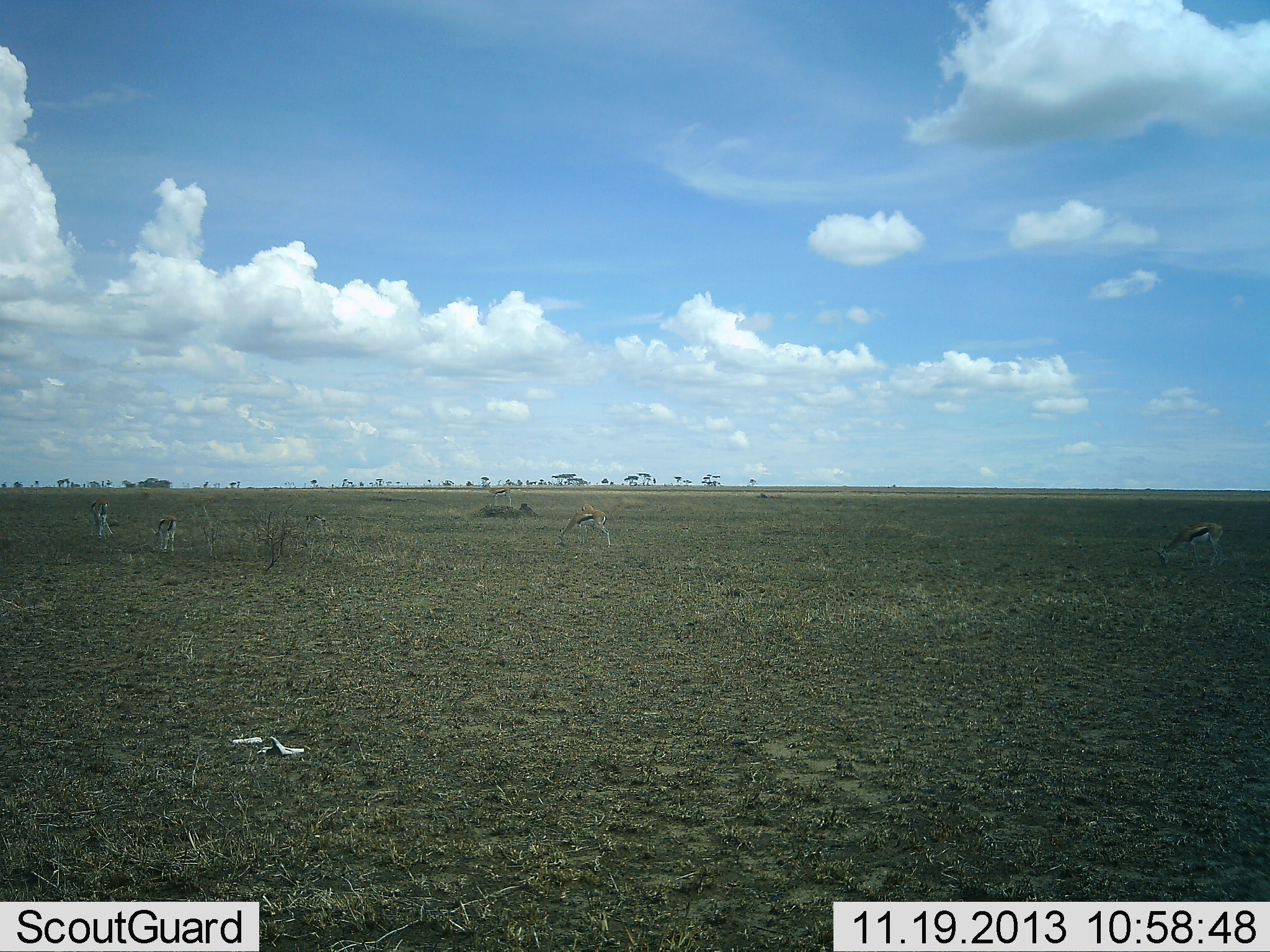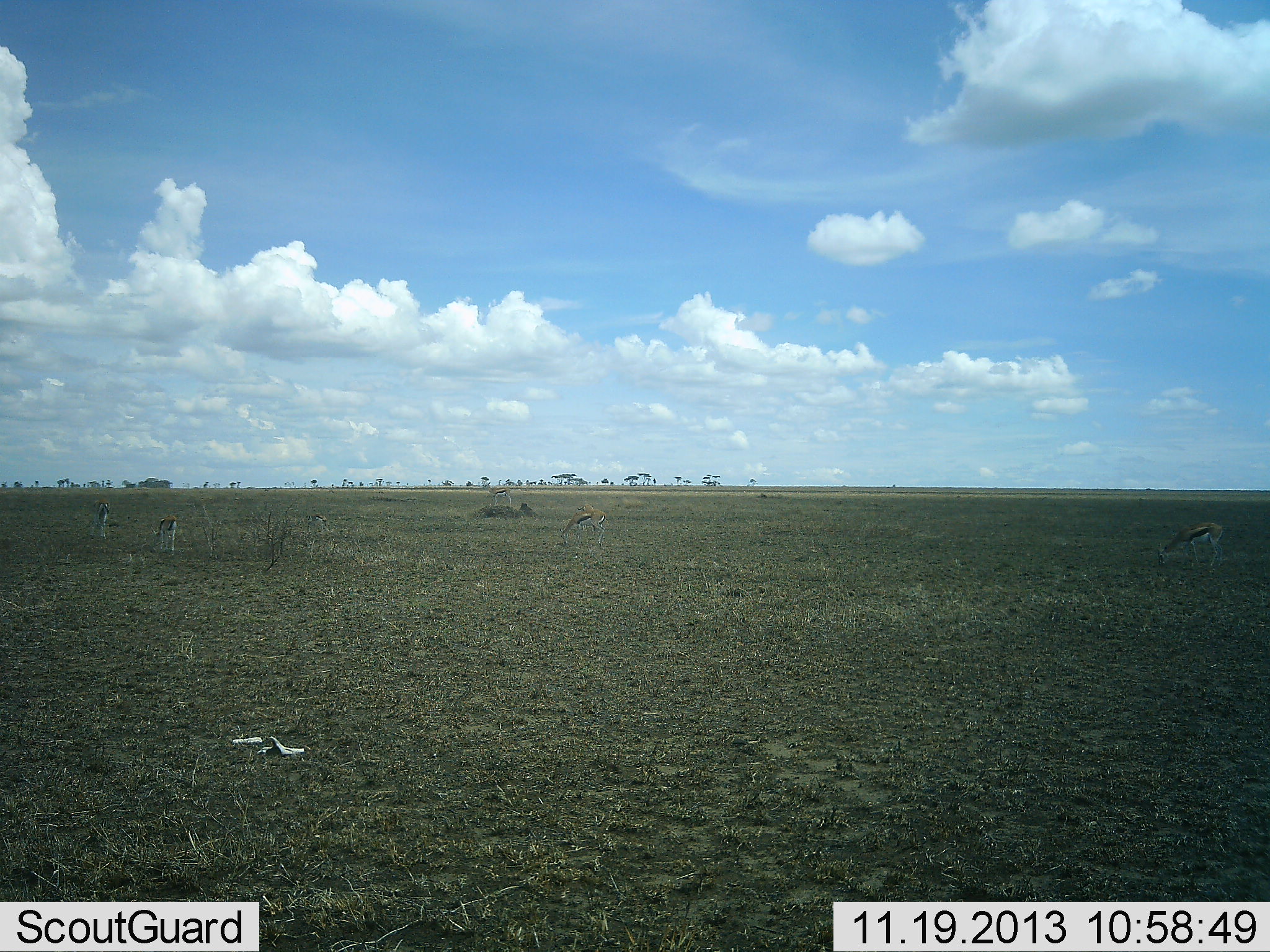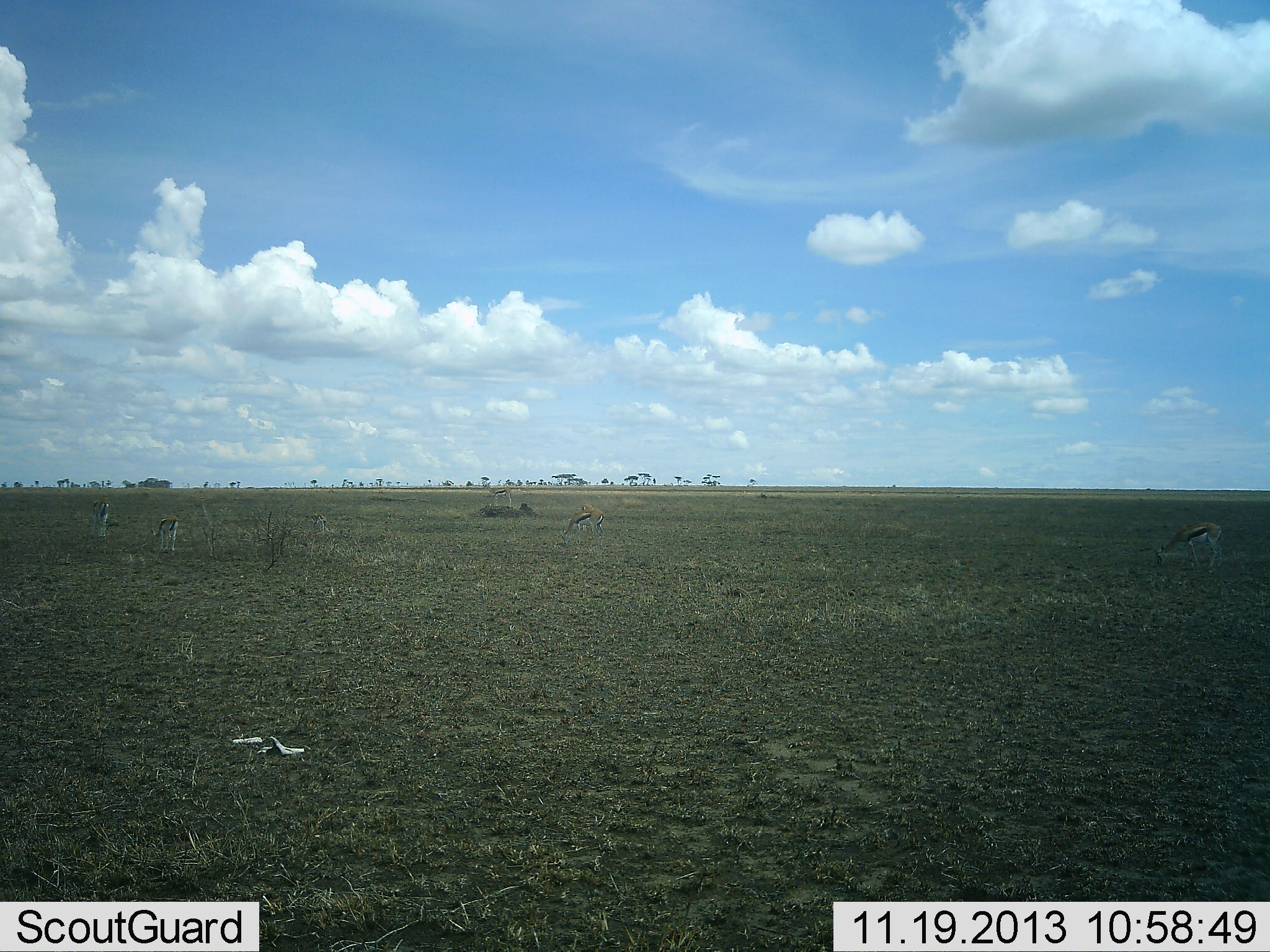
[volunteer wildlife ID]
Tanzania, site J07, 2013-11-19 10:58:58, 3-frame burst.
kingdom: Animalia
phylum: Chordata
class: Mammalia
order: Artiodactyla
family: Bovidae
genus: Eudorcas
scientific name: Eudorcas thomsonii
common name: thomson's gazelle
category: gazellethomsons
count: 4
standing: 40%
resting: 0%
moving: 0%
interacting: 0%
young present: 0%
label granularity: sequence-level